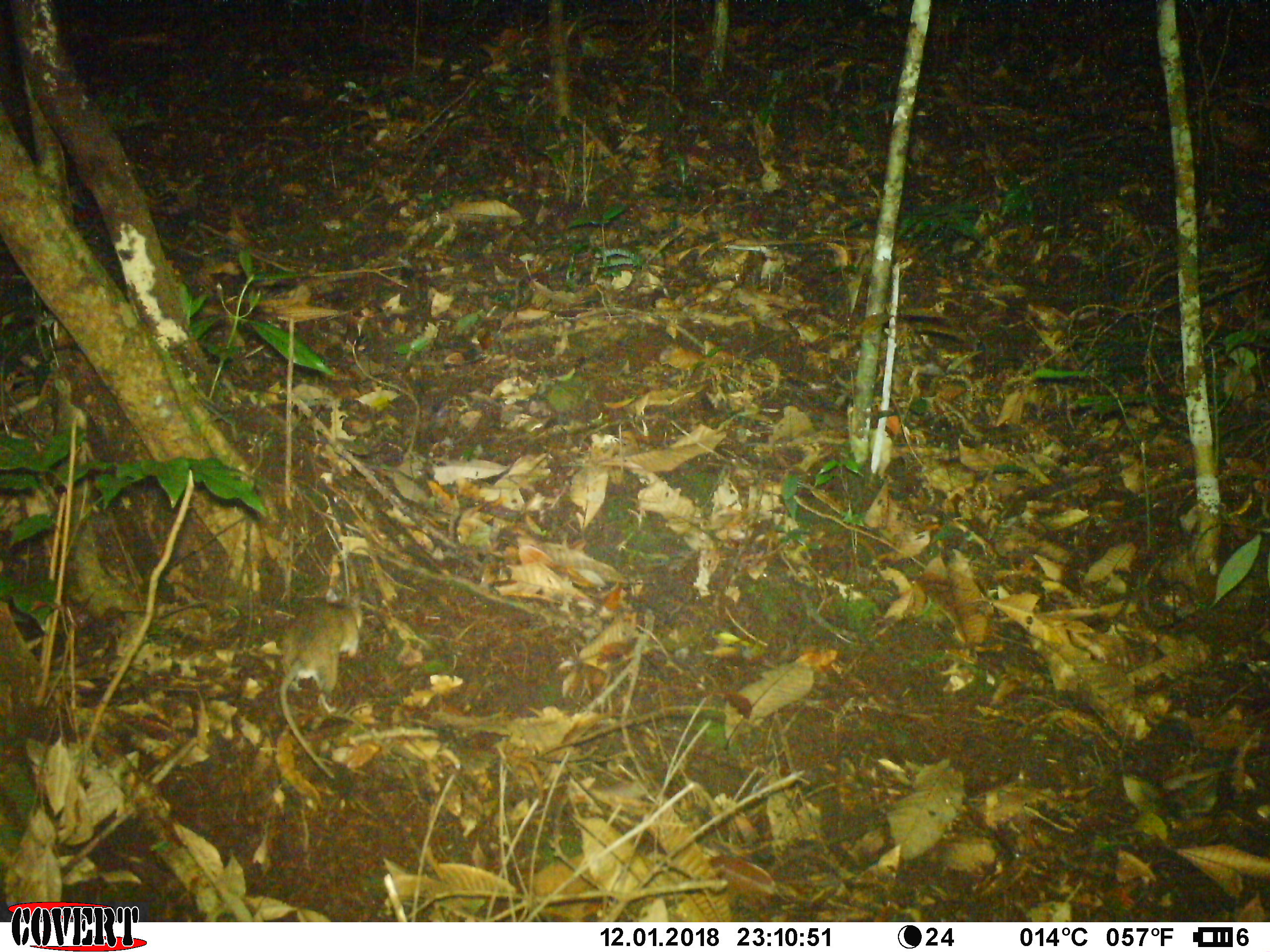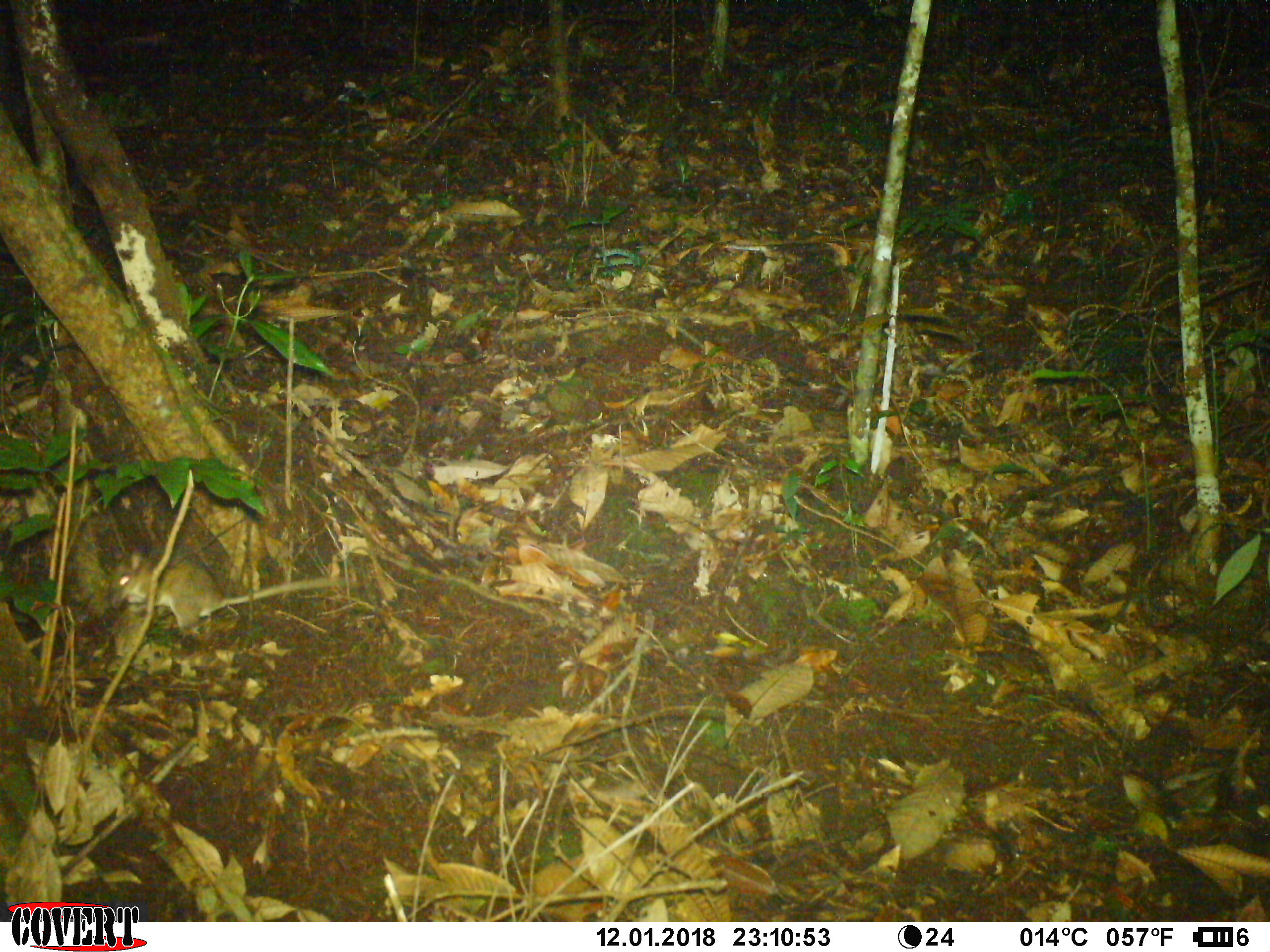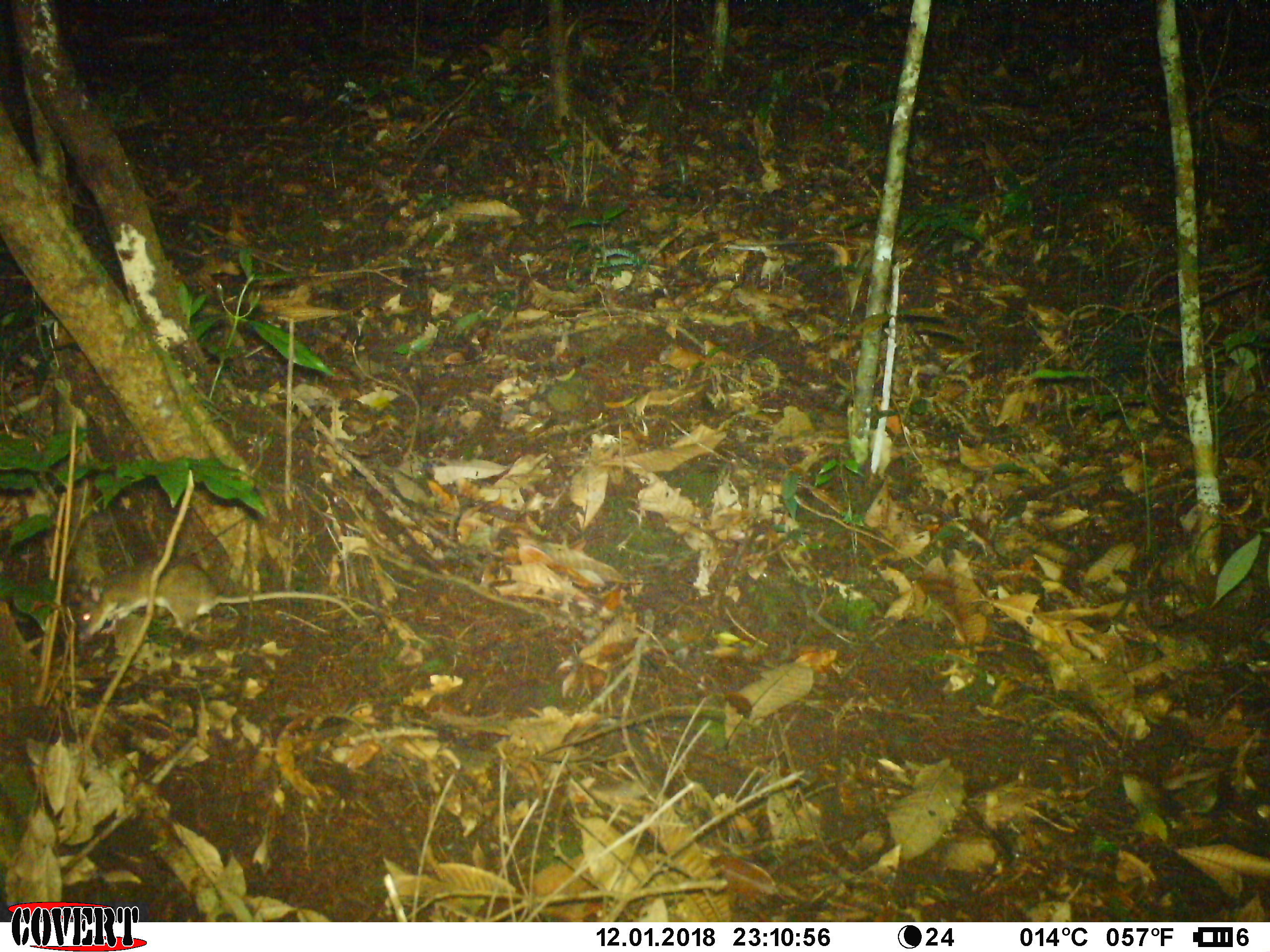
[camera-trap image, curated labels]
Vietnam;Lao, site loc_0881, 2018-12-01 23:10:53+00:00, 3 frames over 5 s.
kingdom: Animalia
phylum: Chordata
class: Mammalia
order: Rodentia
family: Muridae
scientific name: Muridae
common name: old-world mice and rats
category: unidentified murid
Unidentified murid (old-world mice and rats) (Muridae). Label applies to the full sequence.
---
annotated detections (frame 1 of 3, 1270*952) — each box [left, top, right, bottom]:
unidentified murid: [272, 587, 362, 779]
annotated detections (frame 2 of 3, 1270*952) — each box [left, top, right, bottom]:
unidentified murid: [108, 551, 362, 637]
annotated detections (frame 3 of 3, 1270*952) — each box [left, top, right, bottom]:
unidentified murid: [73, 557, 367, 641]